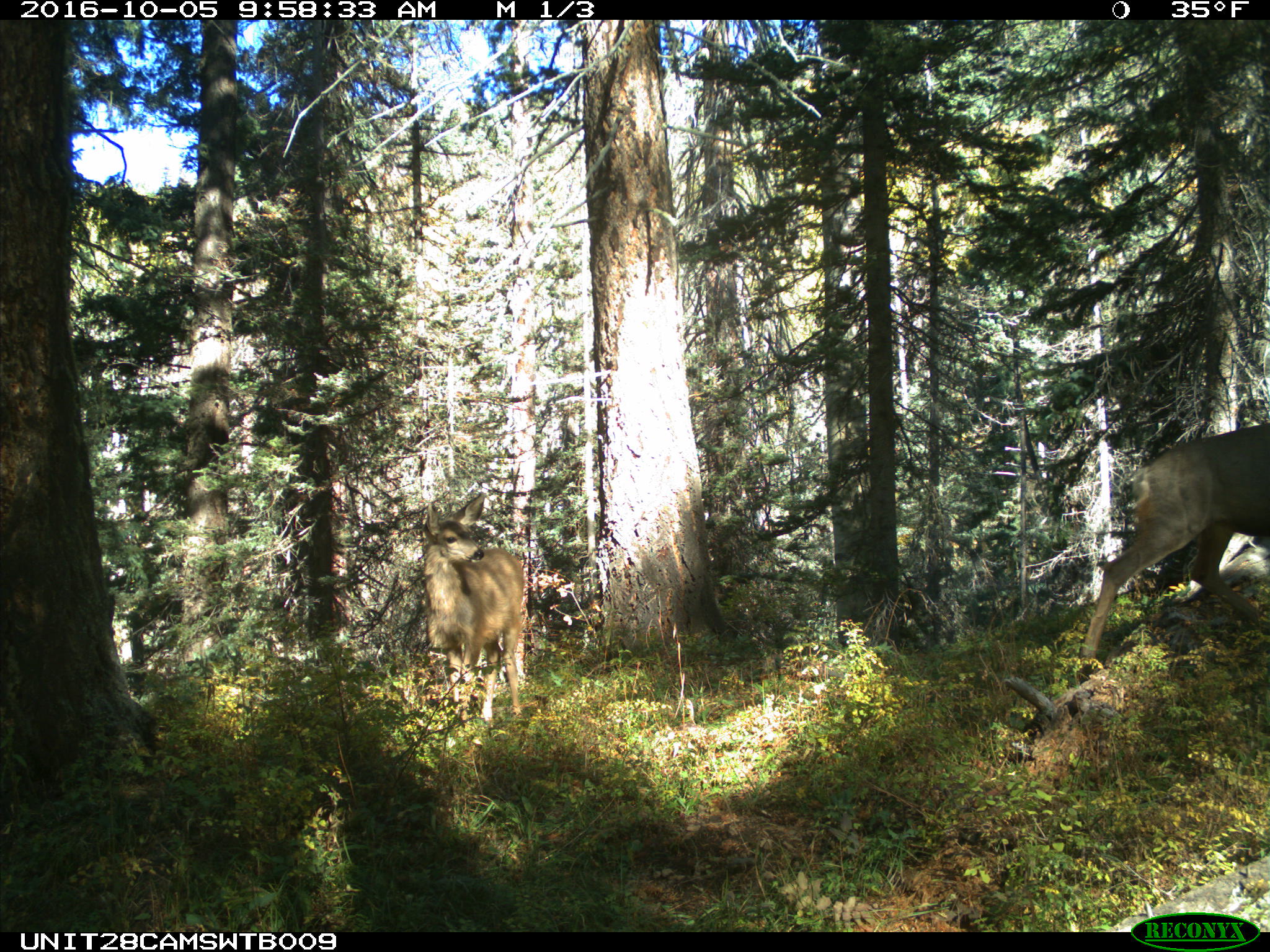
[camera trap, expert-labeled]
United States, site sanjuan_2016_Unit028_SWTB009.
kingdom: Animalia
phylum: Chordata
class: Mammalia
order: Artiodactyla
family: Cervidae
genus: Odocoileus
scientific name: Odocoileus hemionus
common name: mule deer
Odocoileus hemionus (mule deer).